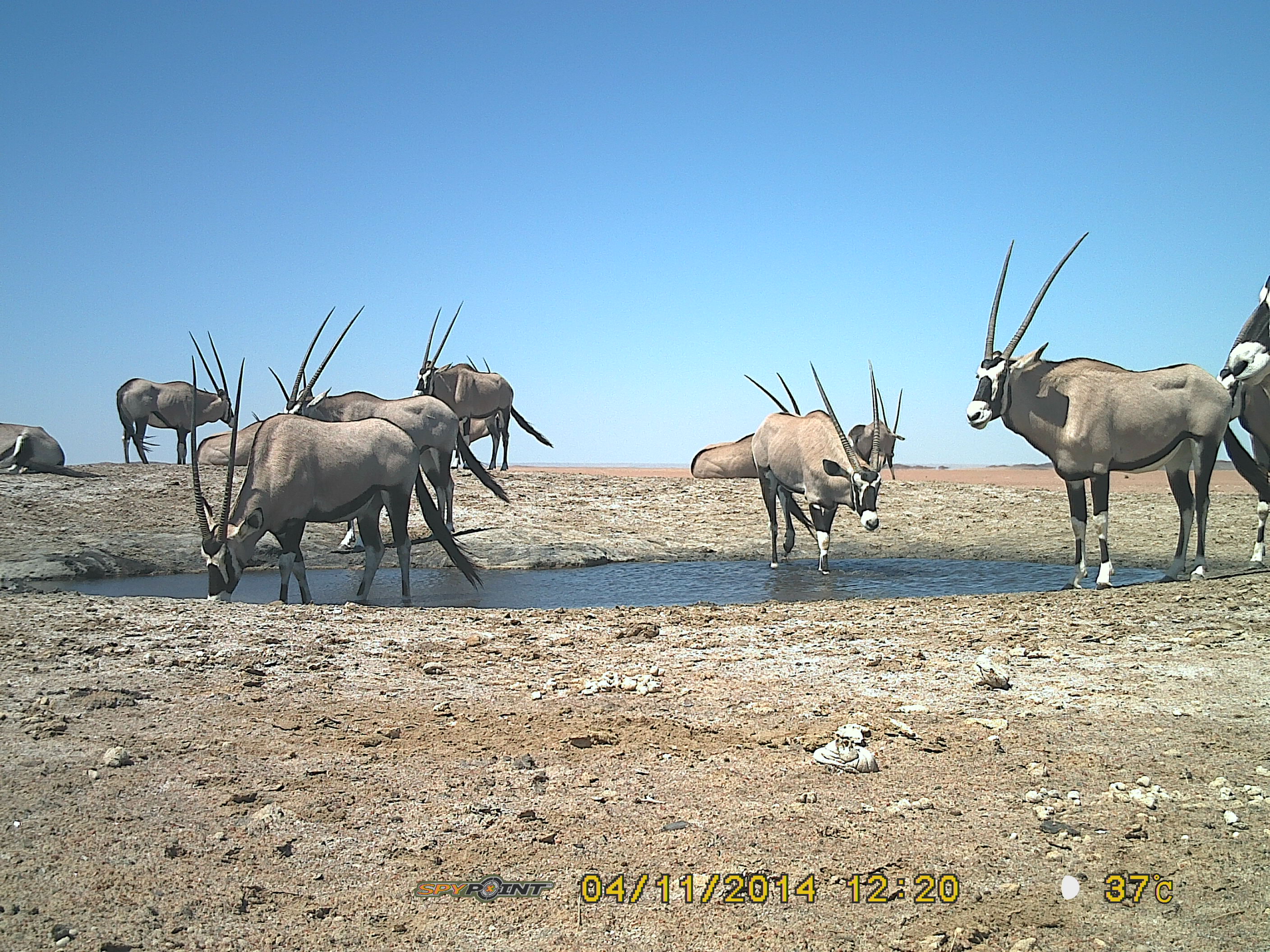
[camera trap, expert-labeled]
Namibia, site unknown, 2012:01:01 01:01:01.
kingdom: Animalia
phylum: Chordata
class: Mammalia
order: Artiodactyla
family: Bovidae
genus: Oryx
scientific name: Oryx gazella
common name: gemsbok